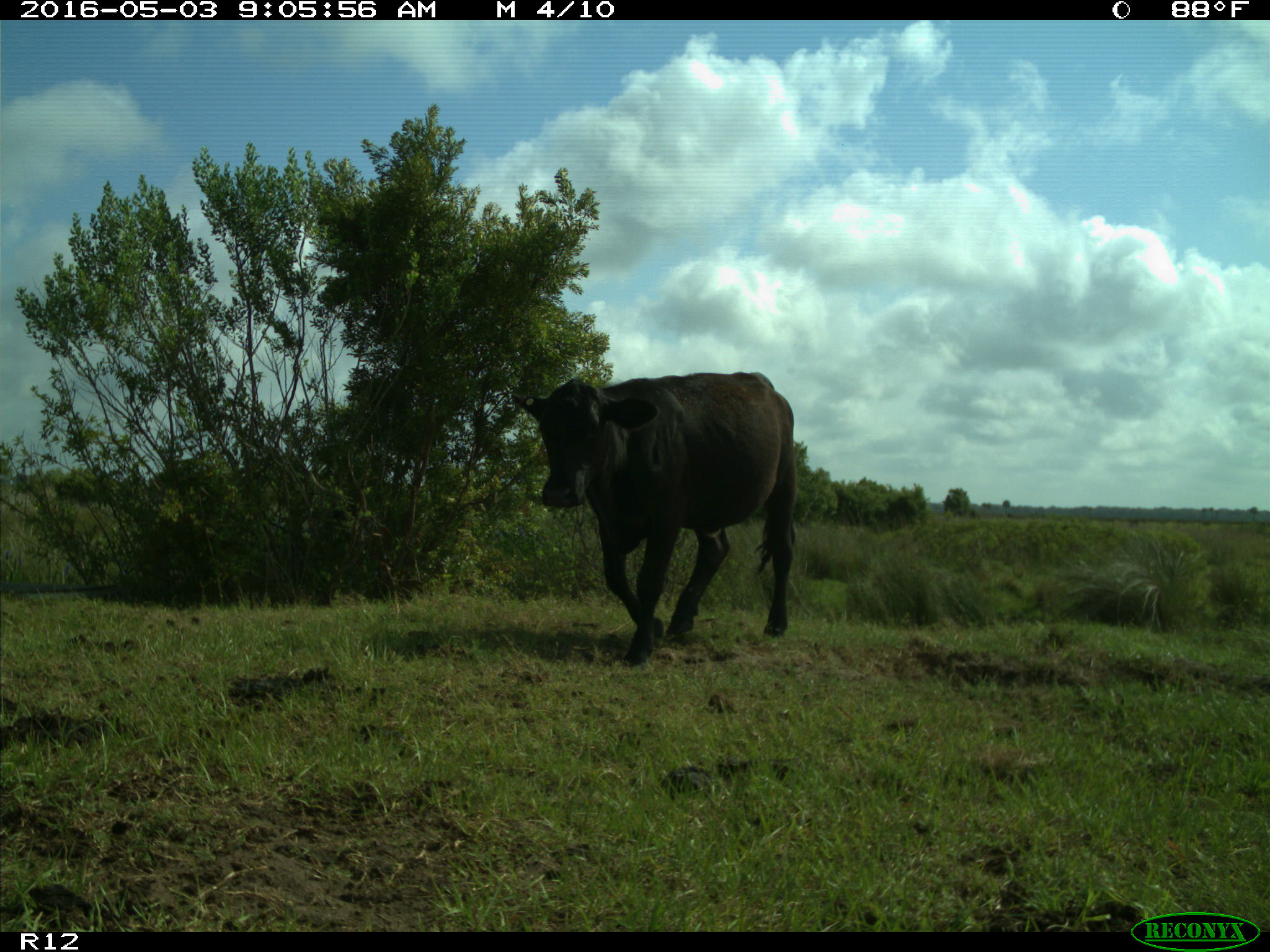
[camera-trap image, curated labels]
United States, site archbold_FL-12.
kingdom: Animalia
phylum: Chordata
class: Mammalia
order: Artiodactyla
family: Bovidae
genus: Bos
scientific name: Bos taurus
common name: domestic cow